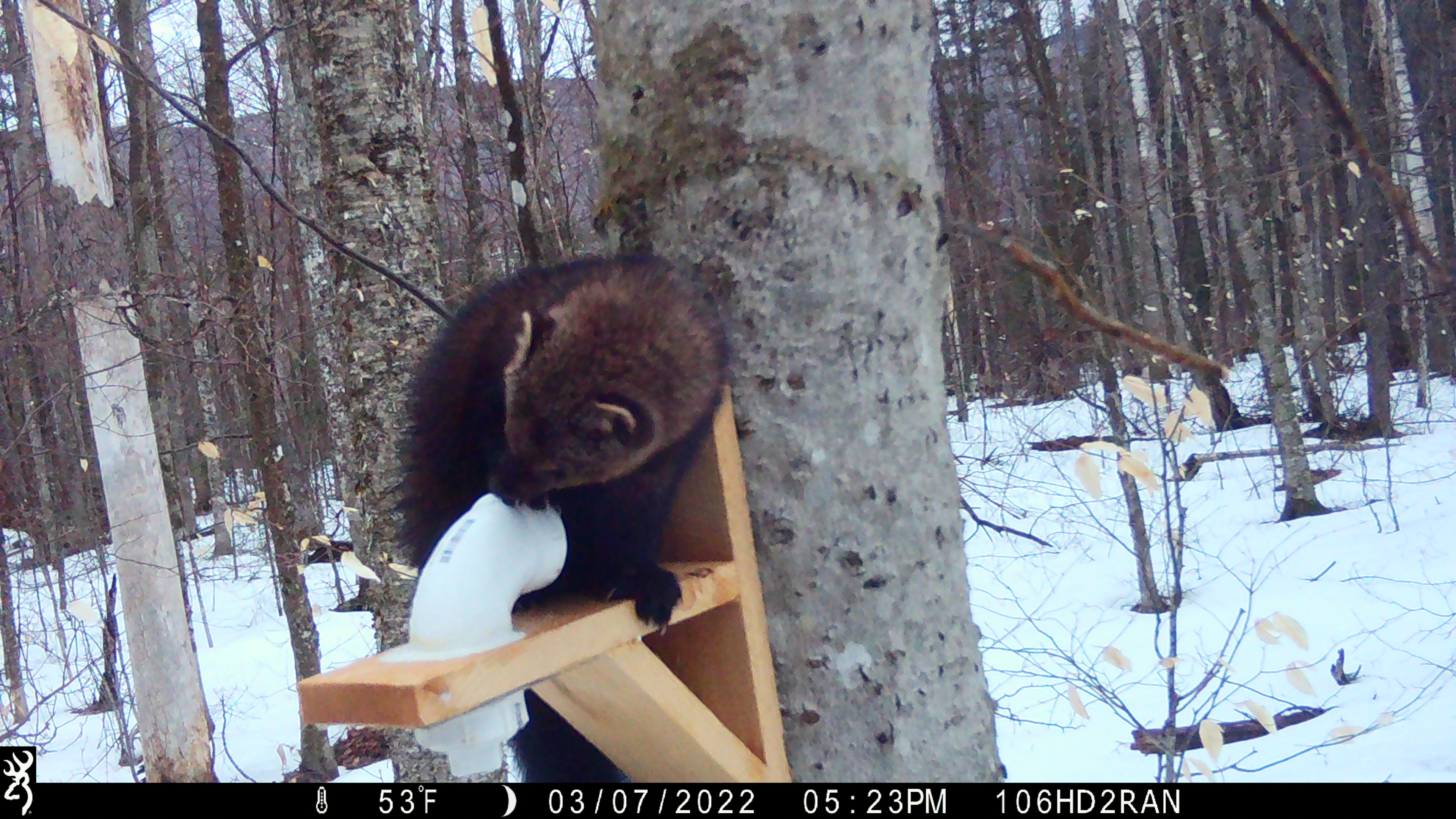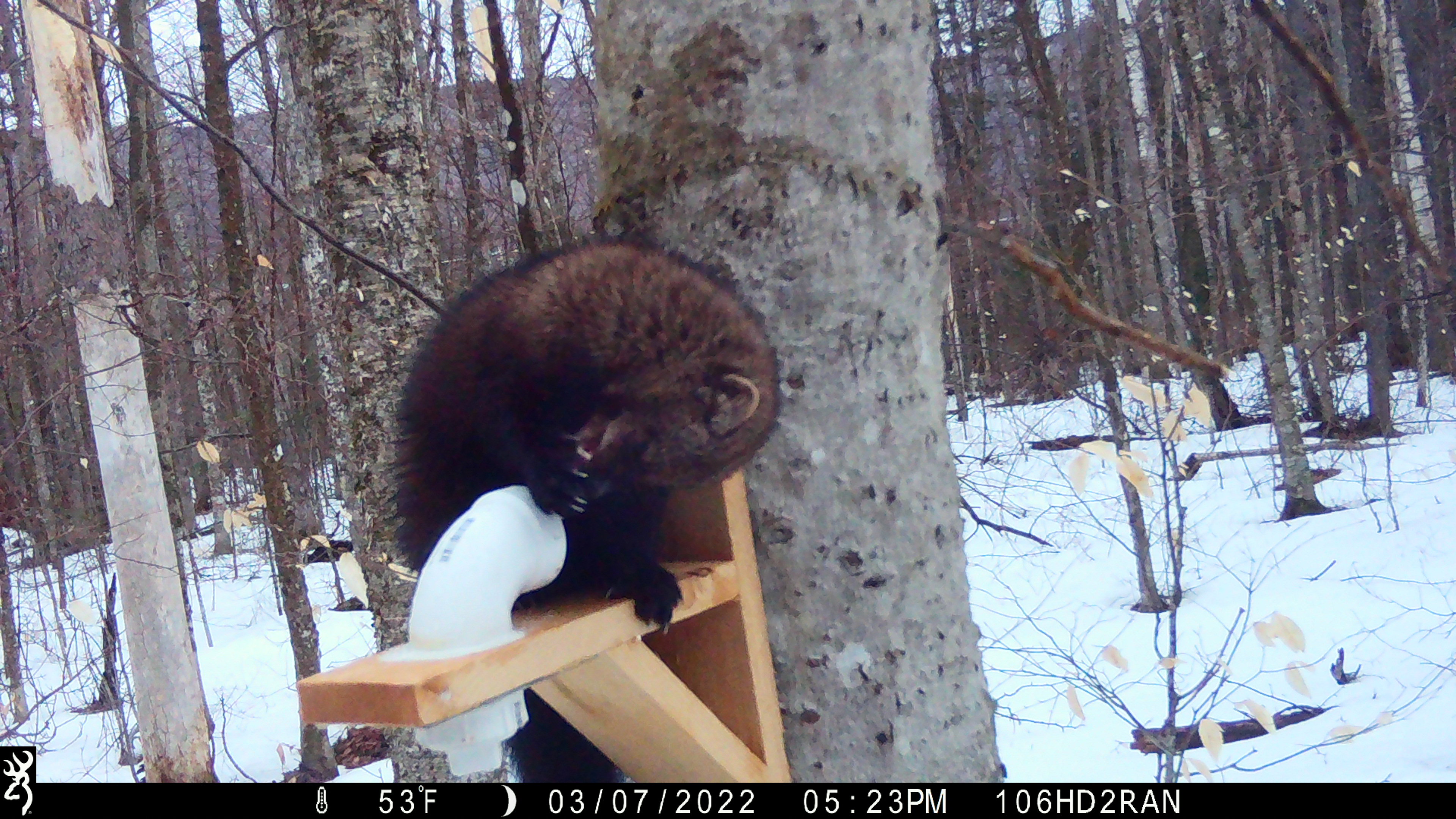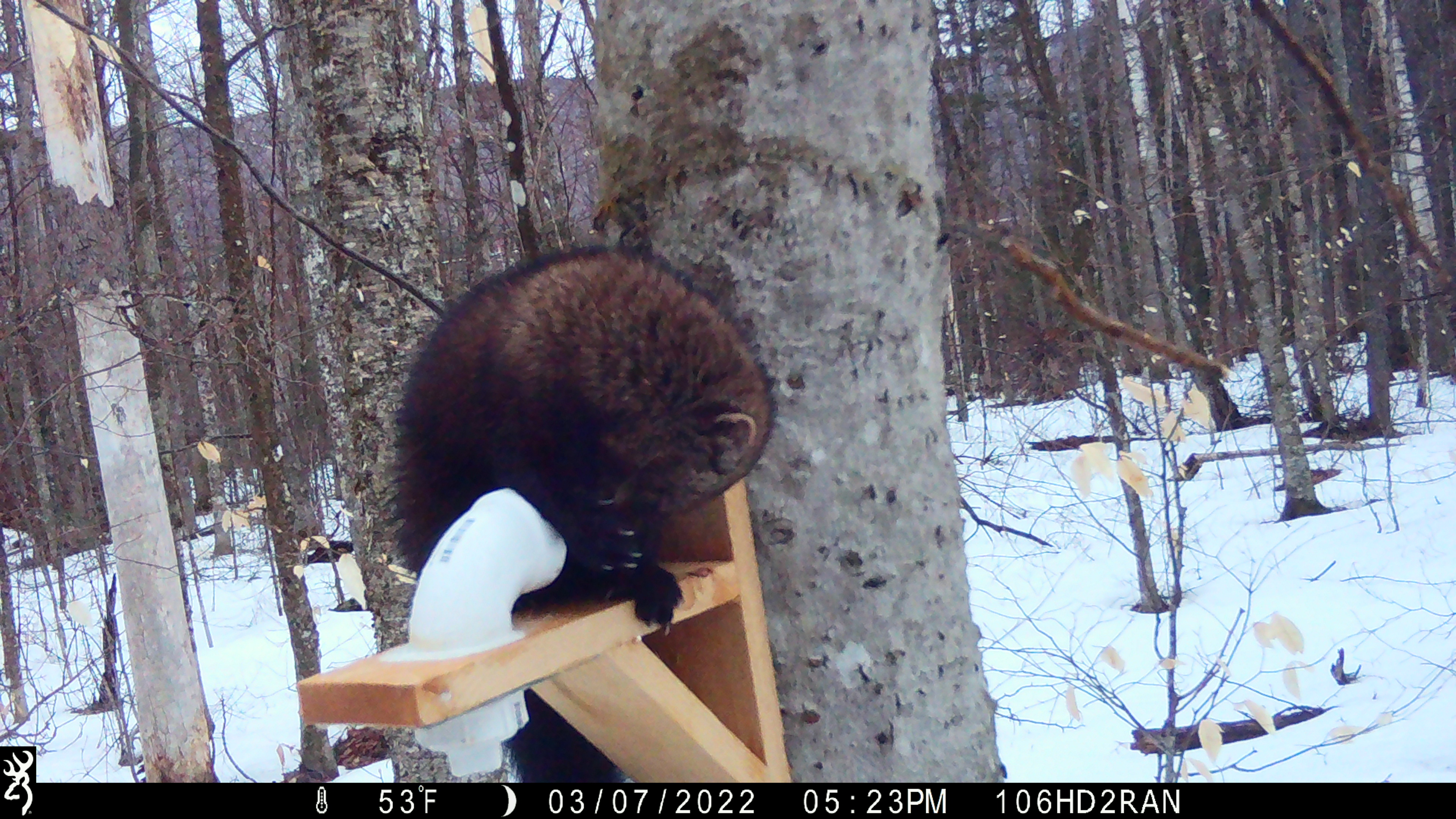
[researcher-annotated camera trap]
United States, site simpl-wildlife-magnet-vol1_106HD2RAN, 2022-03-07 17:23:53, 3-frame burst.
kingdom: Animalia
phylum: Chordata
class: Mammalia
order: Carnivora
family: Mustelidae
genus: Pekania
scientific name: Pekania pennanti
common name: fisher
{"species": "fisher (Pekania pennanti)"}